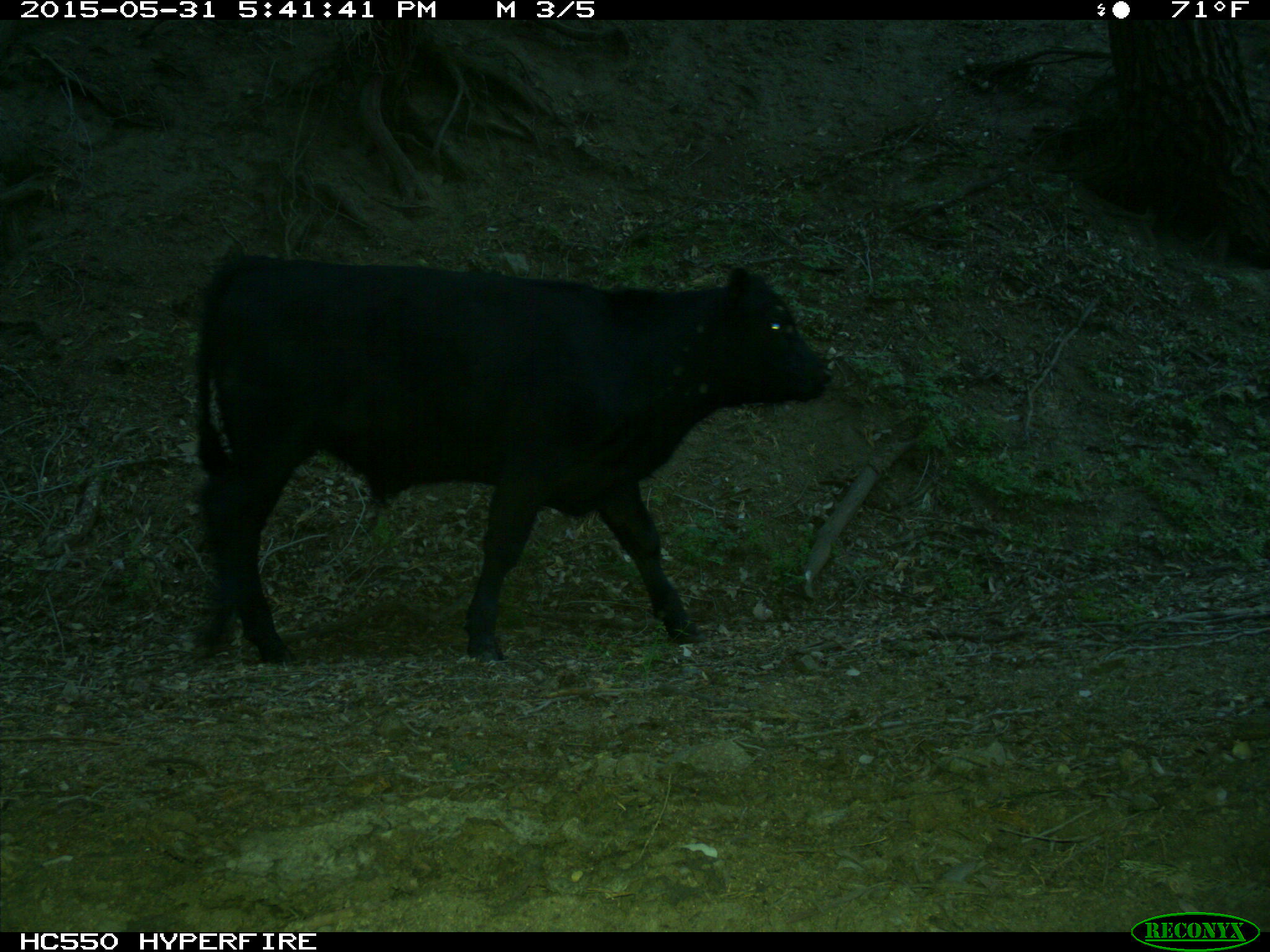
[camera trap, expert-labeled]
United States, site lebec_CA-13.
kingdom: Animalia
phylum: Chordata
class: Mammalia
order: Artiodactyla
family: Bovidae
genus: Bos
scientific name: Bos taurus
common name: domestic cow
Bos taurus (domestic cow).